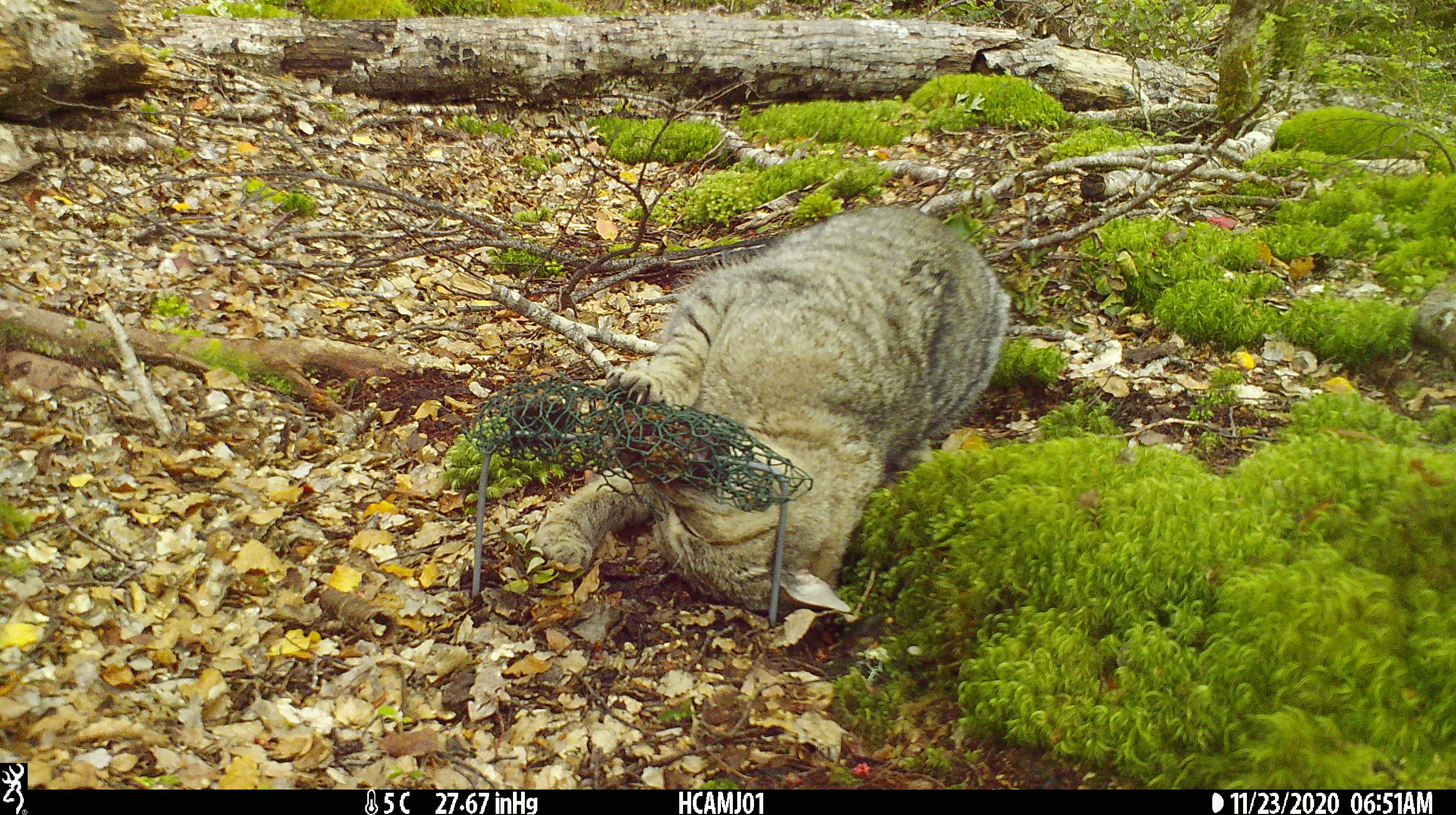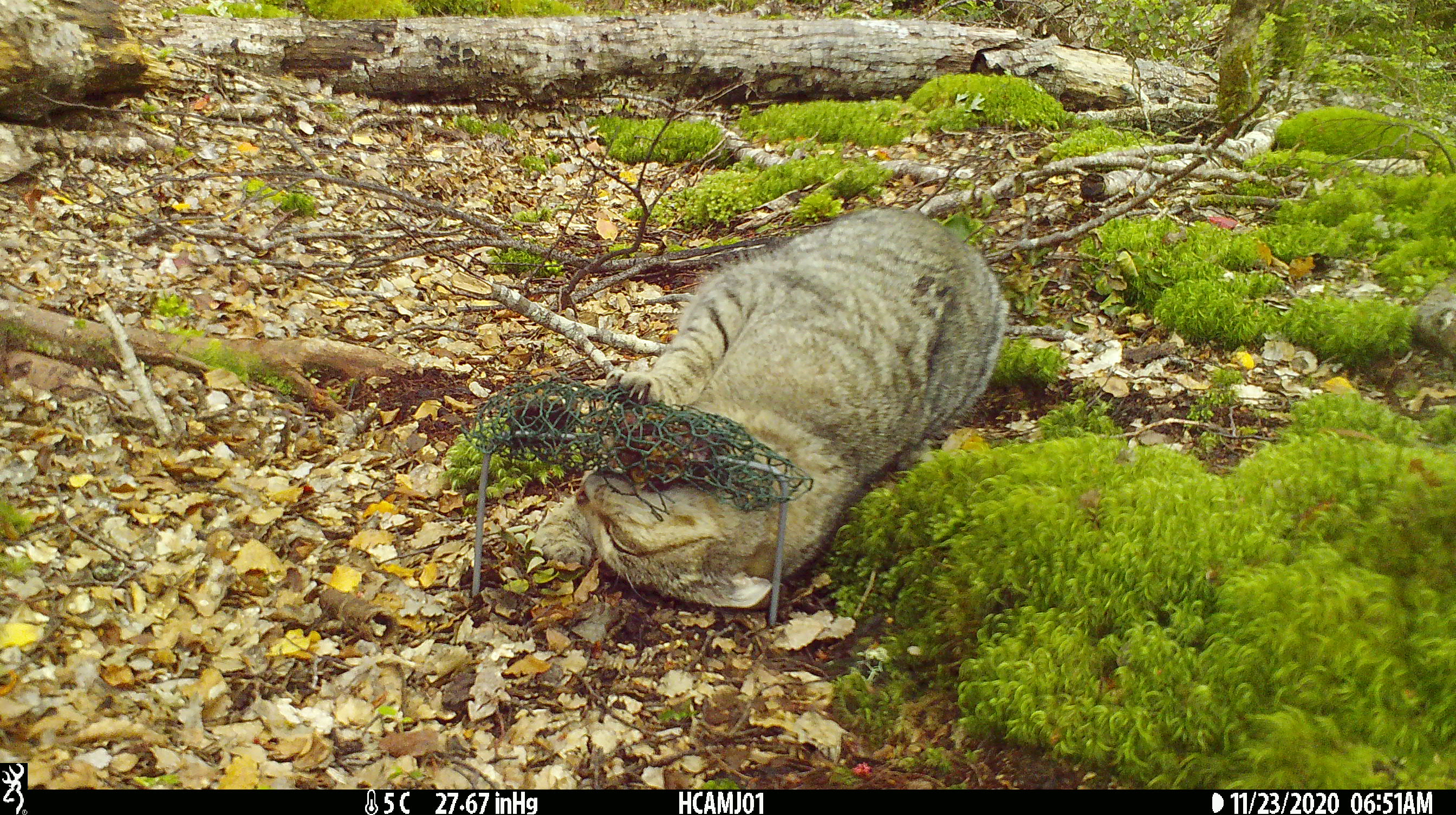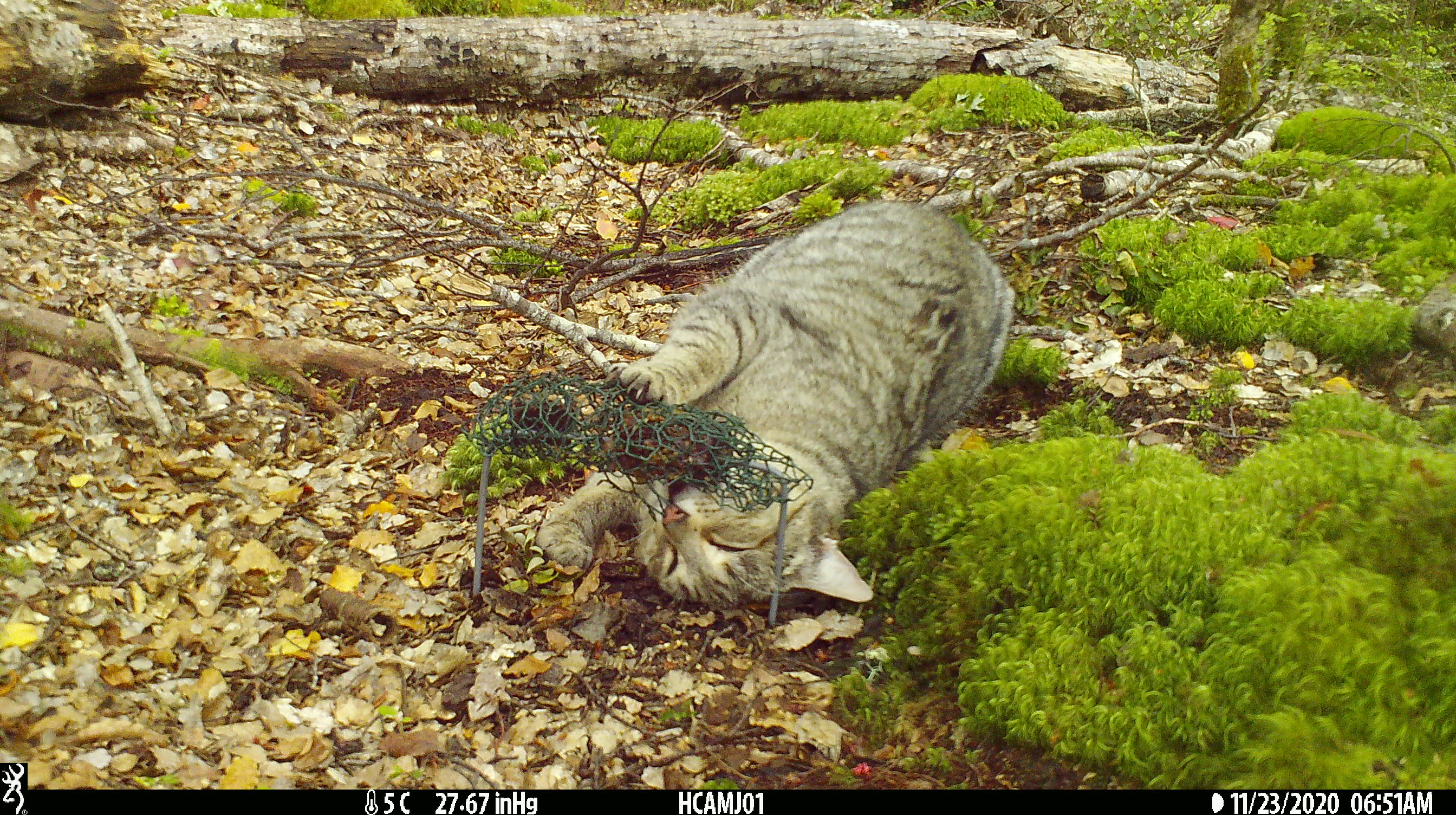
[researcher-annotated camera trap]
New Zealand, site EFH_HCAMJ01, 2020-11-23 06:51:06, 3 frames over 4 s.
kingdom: Animalia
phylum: Chordata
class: Mammalia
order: Carnivora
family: Felidae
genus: Felis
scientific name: Felis catus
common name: domestic cat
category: cat